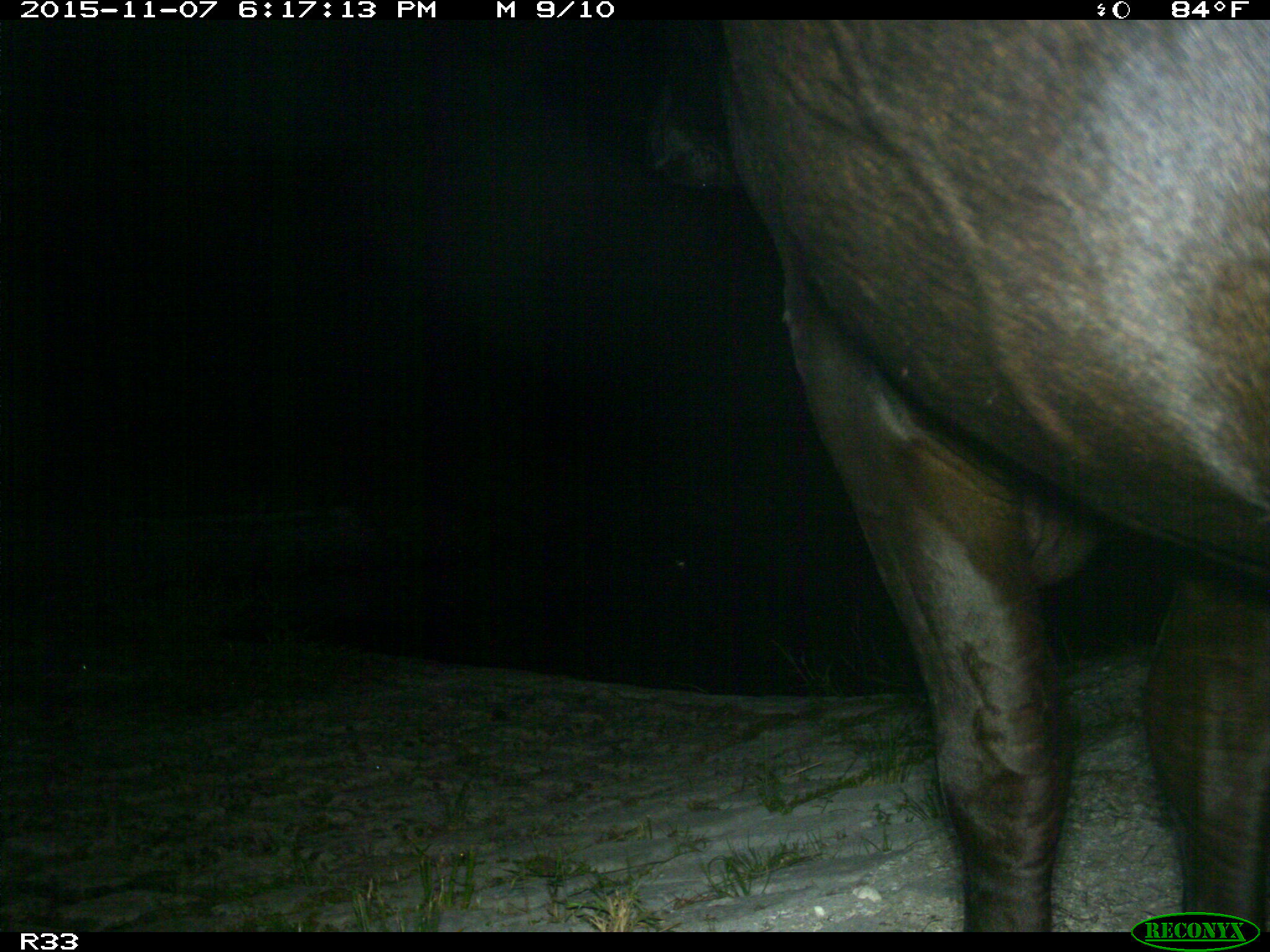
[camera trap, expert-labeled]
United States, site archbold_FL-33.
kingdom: Animalia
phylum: Chordata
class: Mammalia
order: Artiodactyla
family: Bovidae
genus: Bos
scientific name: Bos taurus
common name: domestic cow